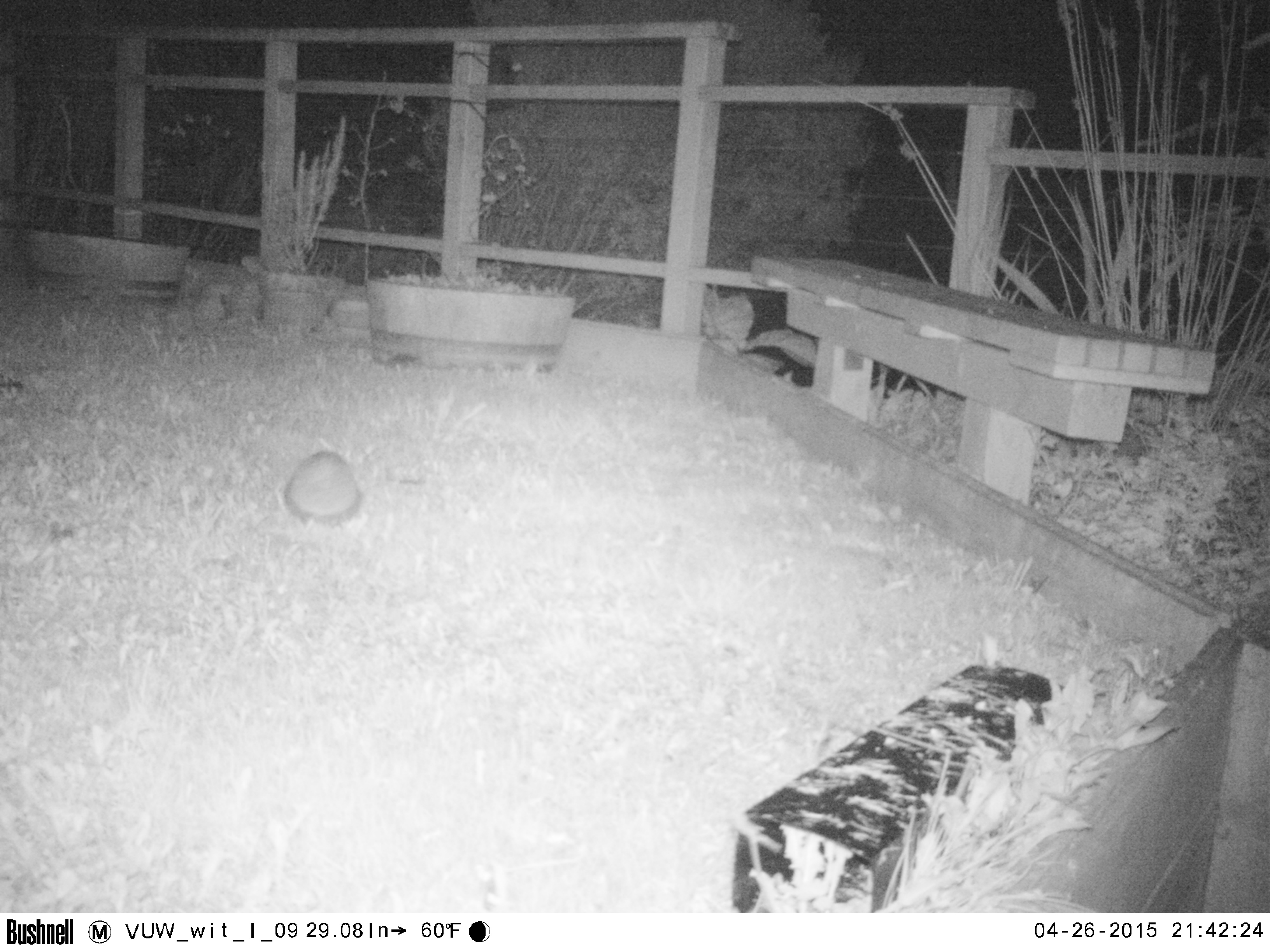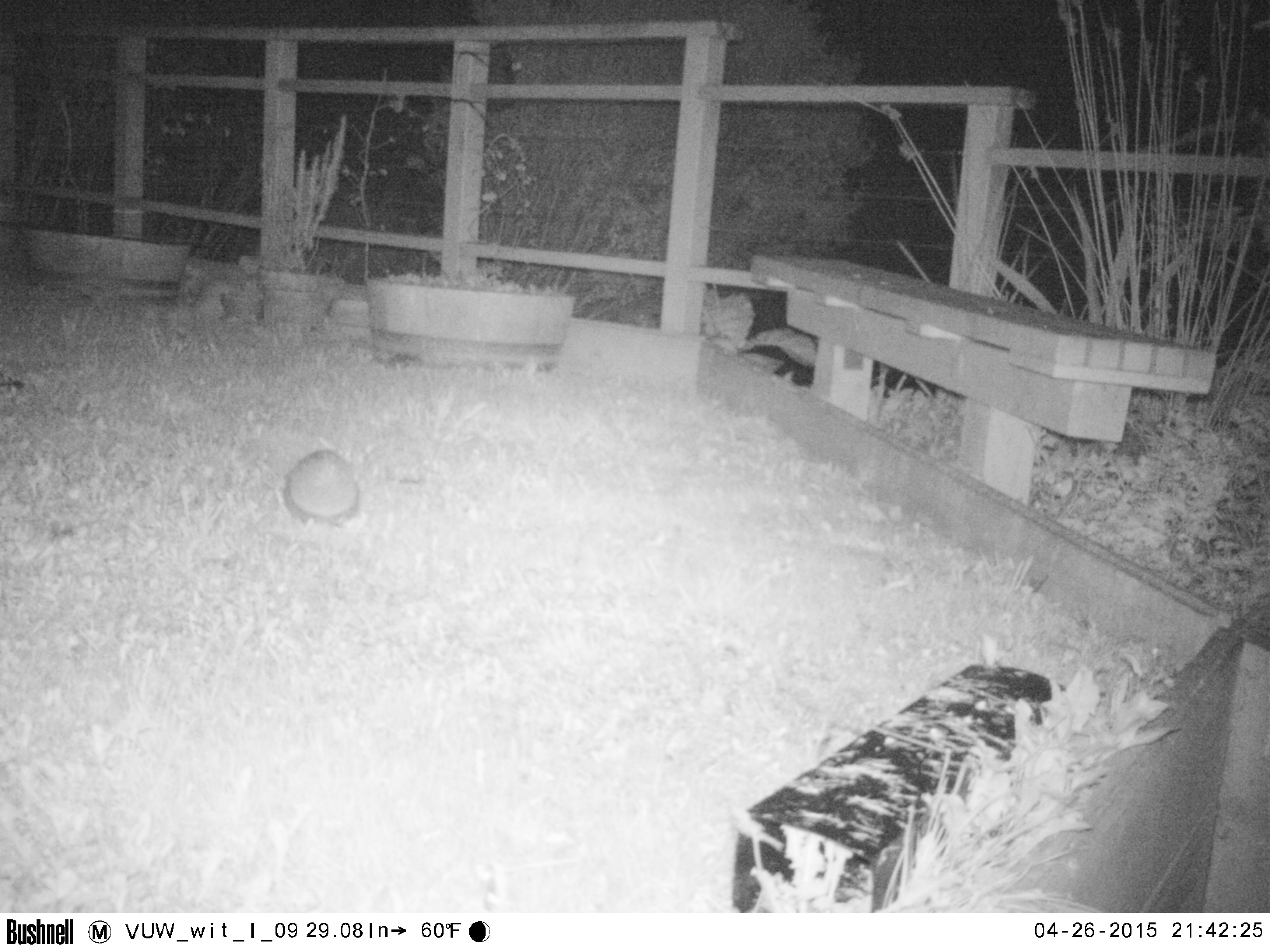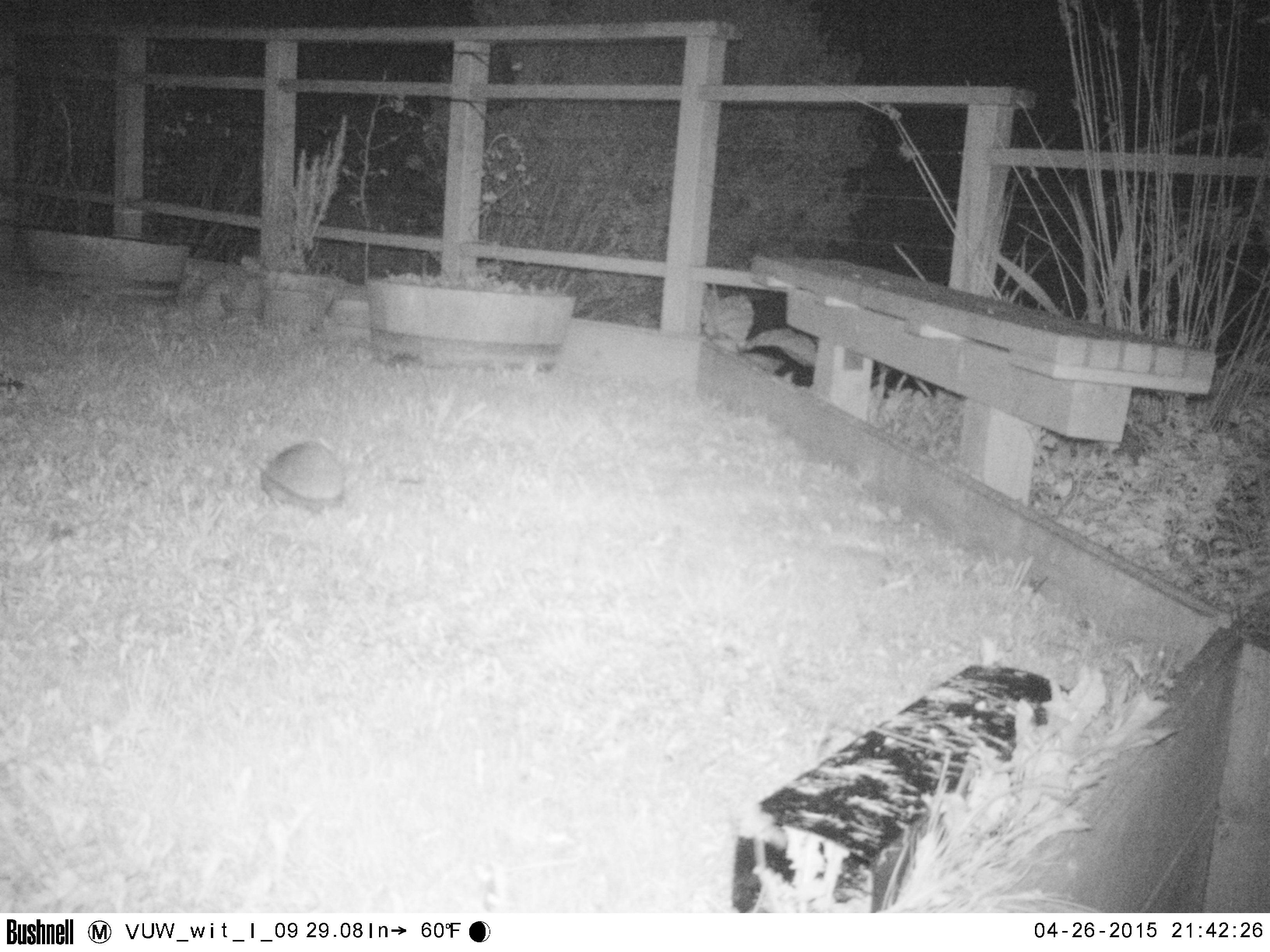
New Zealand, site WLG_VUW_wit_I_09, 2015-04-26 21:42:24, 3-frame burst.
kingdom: Animalia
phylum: Chordata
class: Mammalia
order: Eulipotyphla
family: Erinaceidae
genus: Erinaceus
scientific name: Erinaceus europaeus europaeus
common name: european hedgehog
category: hedgehog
Hedgehog (european hedgehog) (Erinaceus europaeus europaeus).